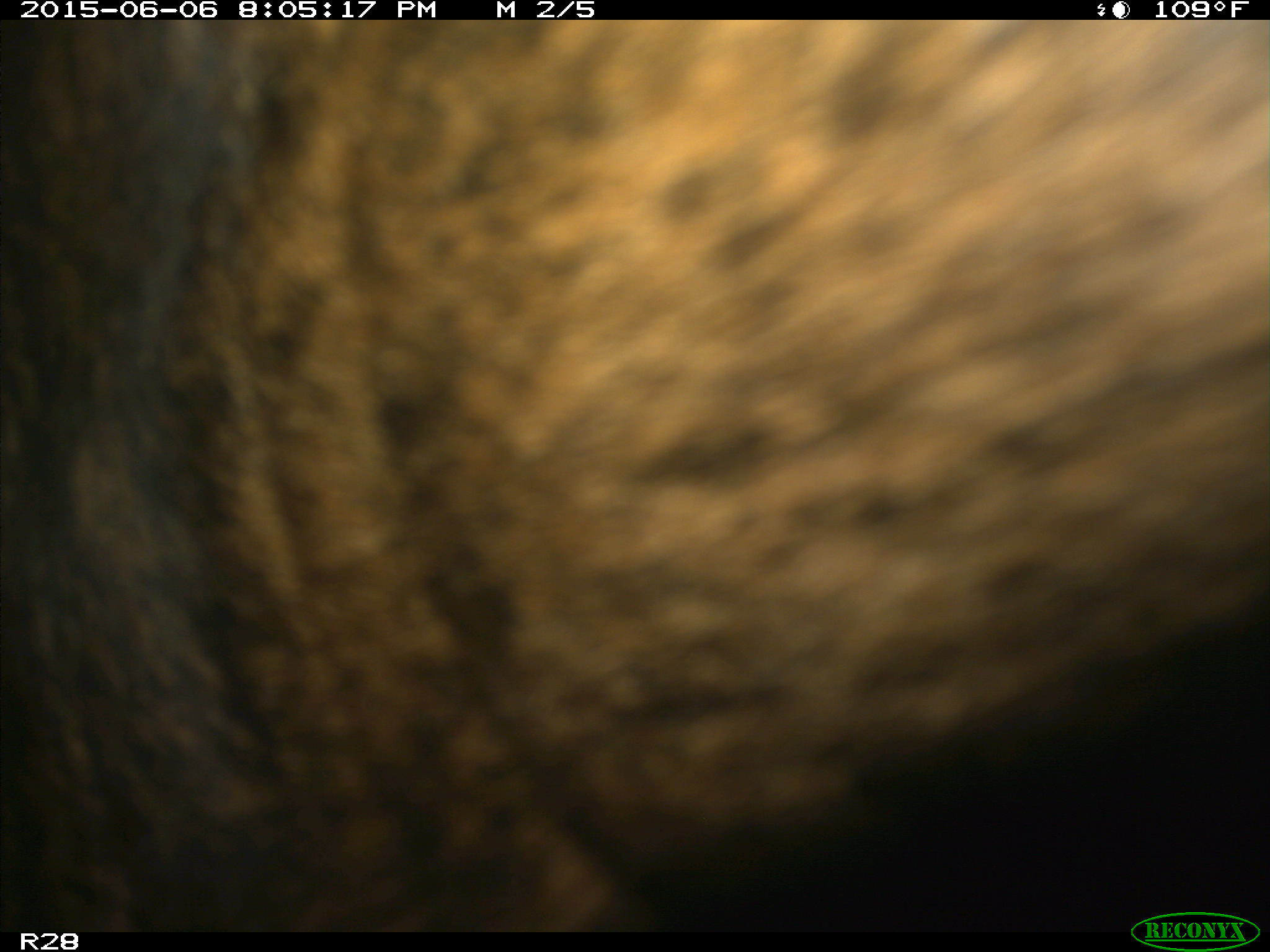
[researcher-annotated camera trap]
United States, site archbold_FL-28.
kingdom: Animalia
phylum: Chordata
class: Mammalia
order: Artiodactyla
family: Bovidae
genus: Bos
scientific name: Bos taurus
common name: domestic cow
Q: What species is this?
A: Bos taurus (domestic cow).